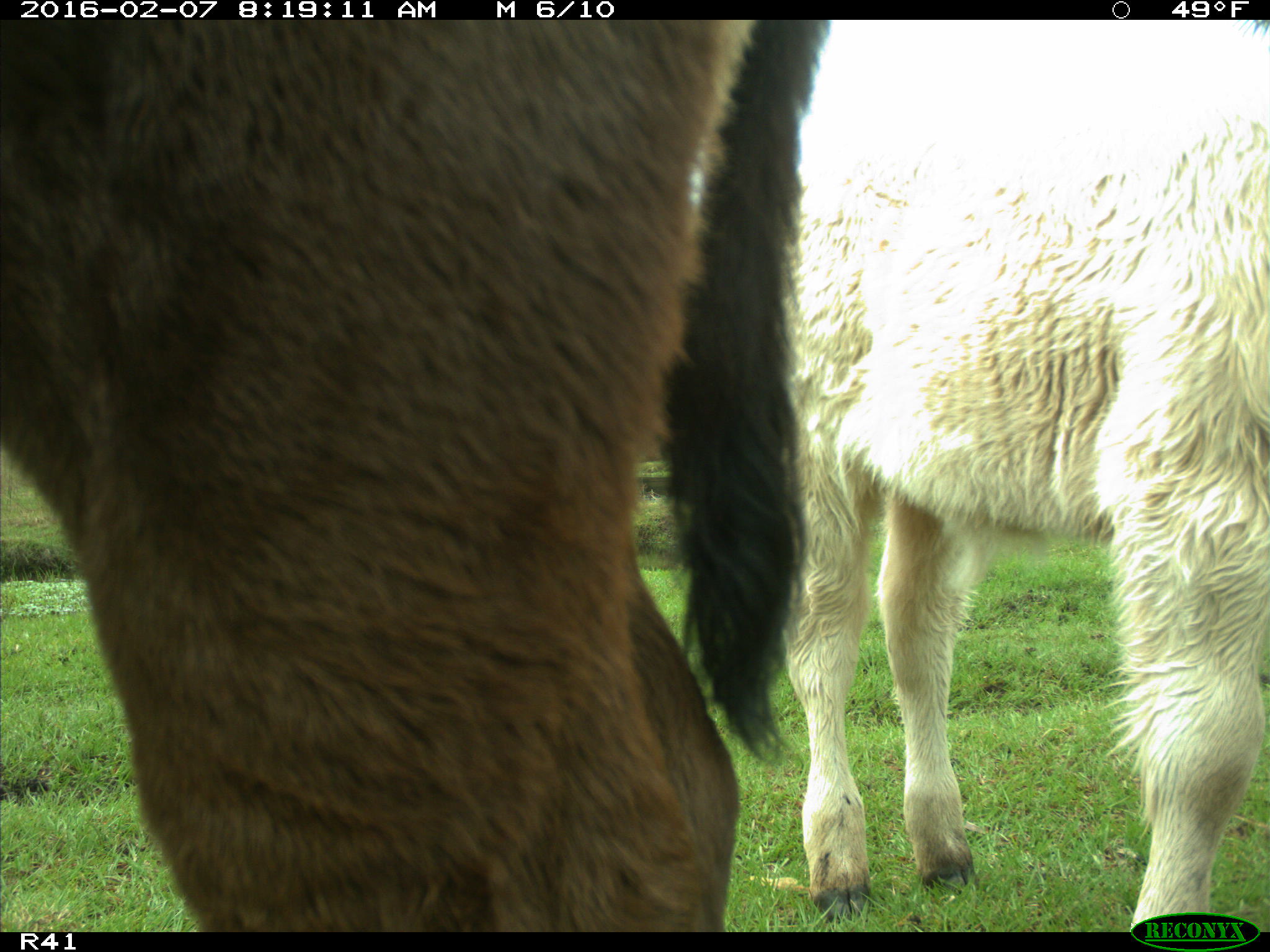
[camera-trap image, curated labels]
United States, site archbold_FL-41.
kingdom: Animalia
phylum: Chordata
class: Mammalia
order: Artiodactyla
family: Bovidae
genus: Bos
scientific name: Bos taurus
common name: domestic cow